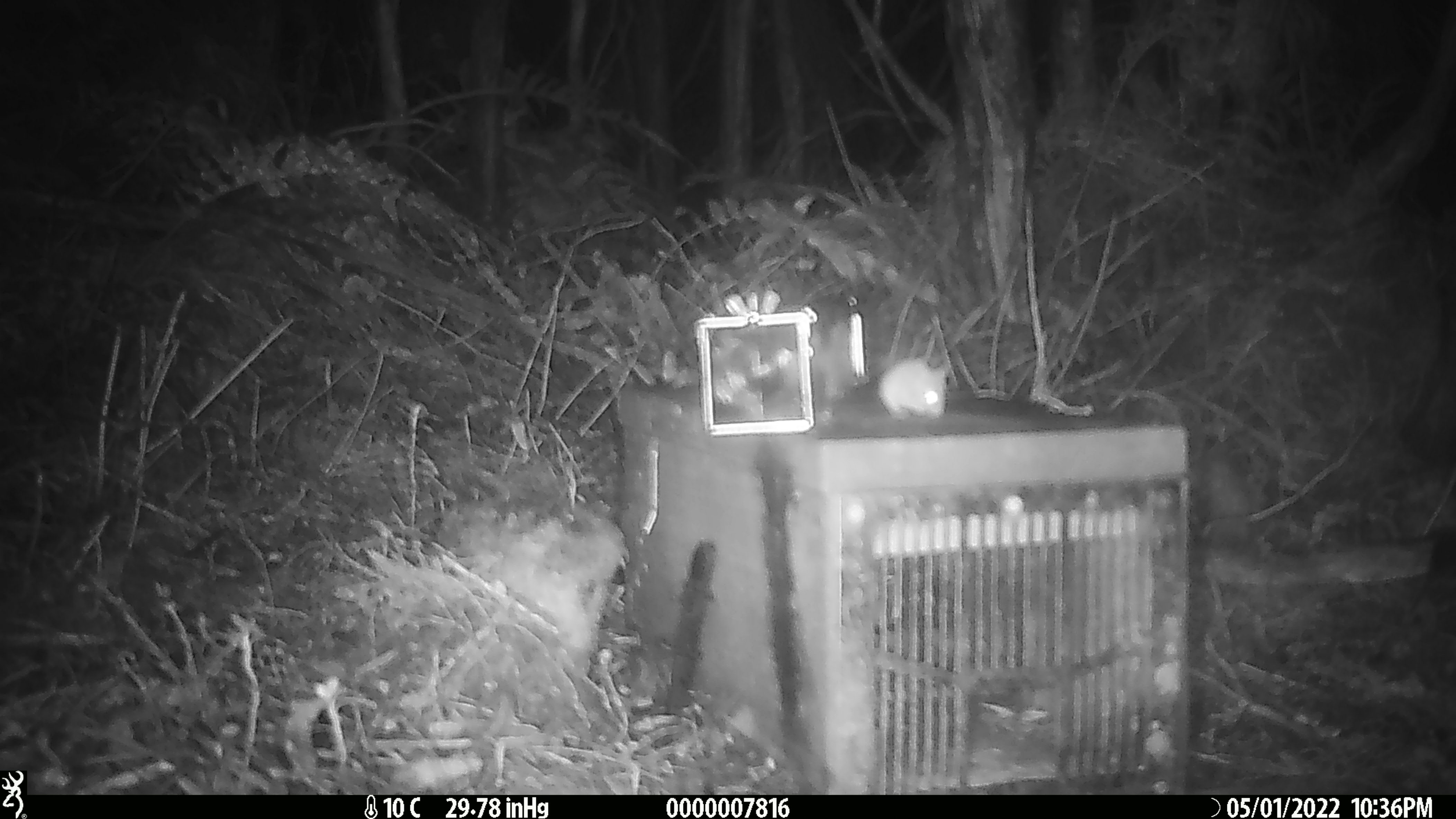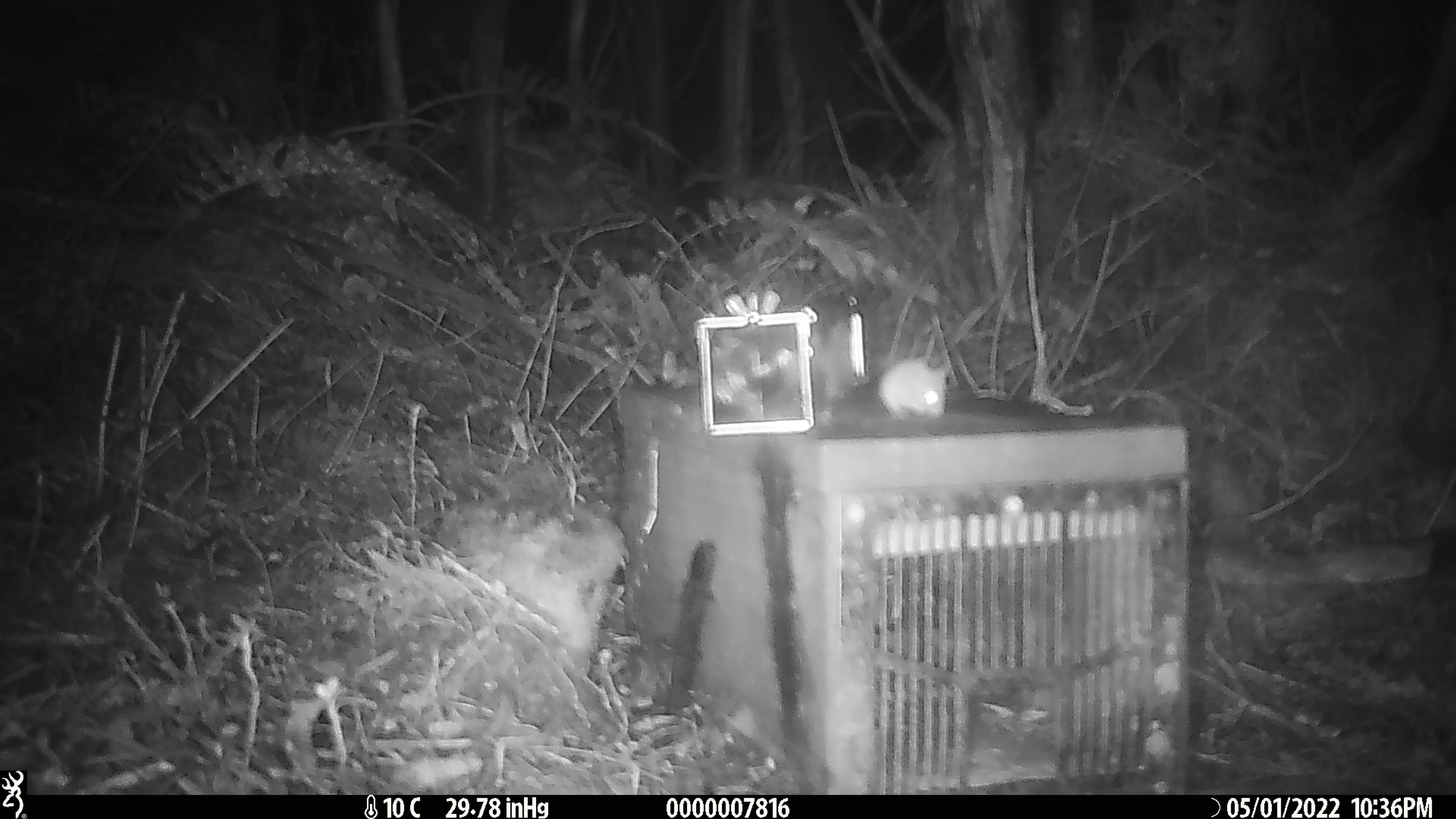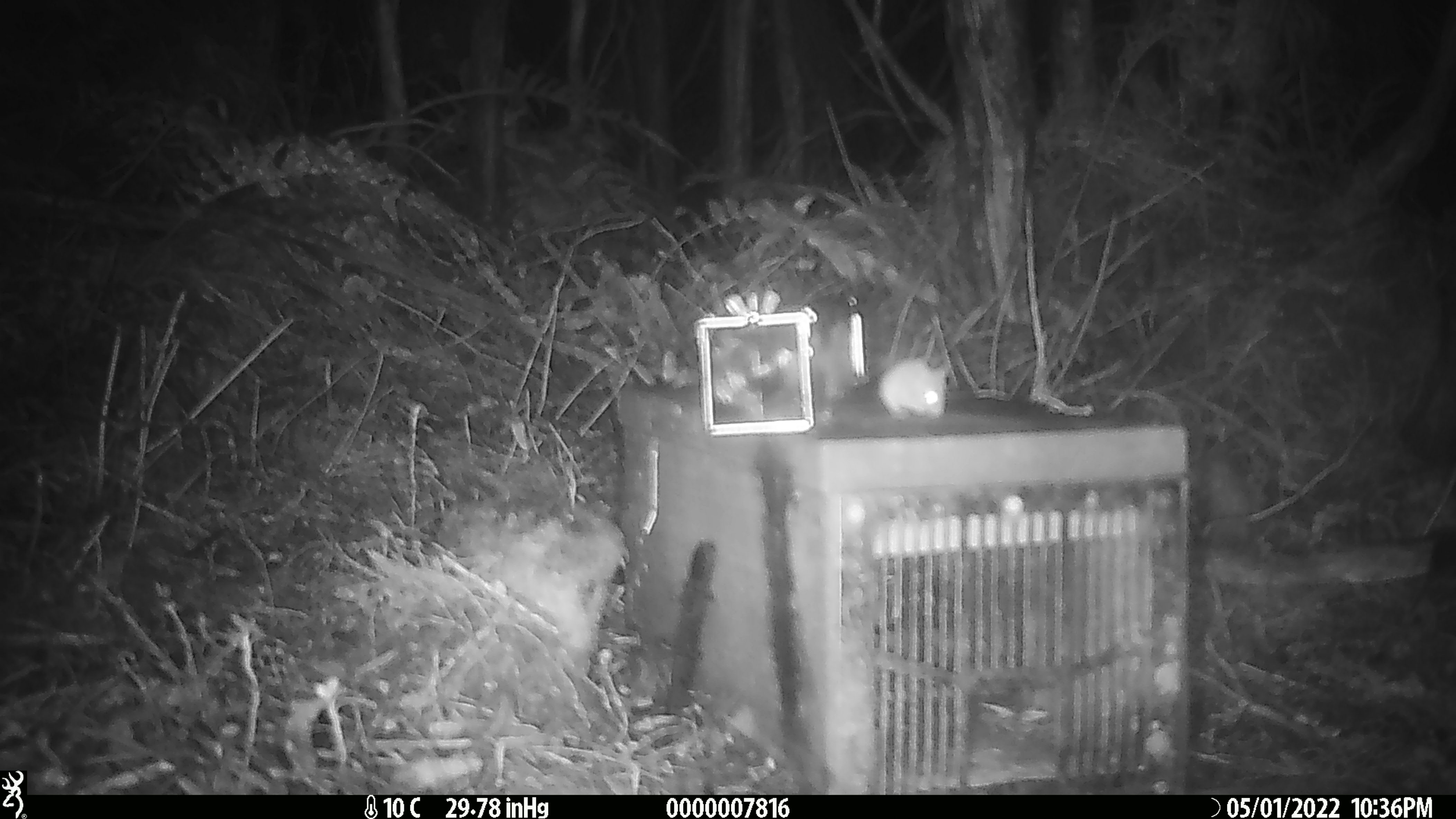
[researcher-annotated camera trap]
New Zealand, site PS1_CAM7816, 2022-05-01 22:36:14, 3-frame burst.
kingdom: Animalia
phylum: Chordata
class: Mammalia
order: Rodentia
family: Muridae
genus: Mus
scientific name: Mus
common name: mouse